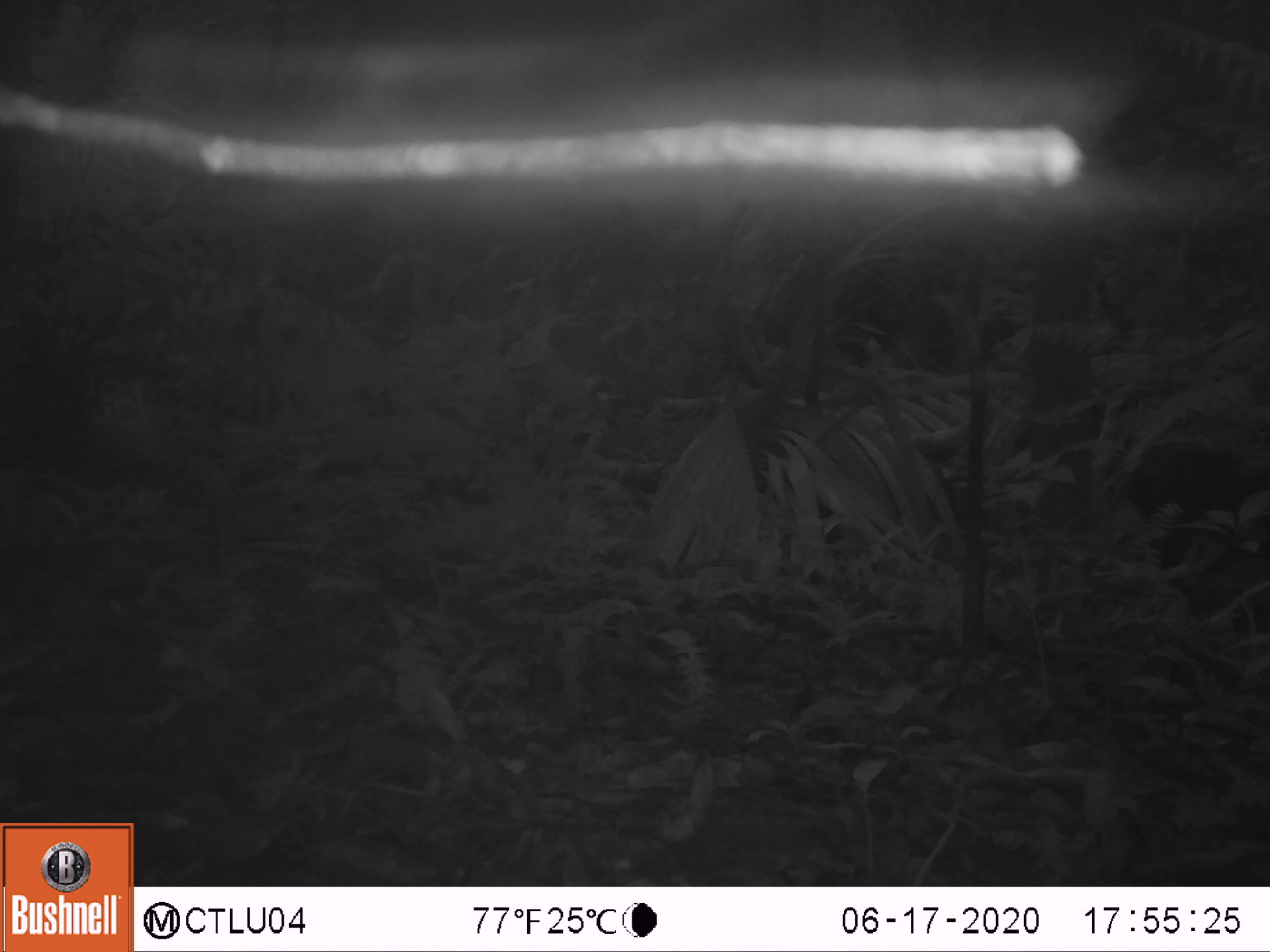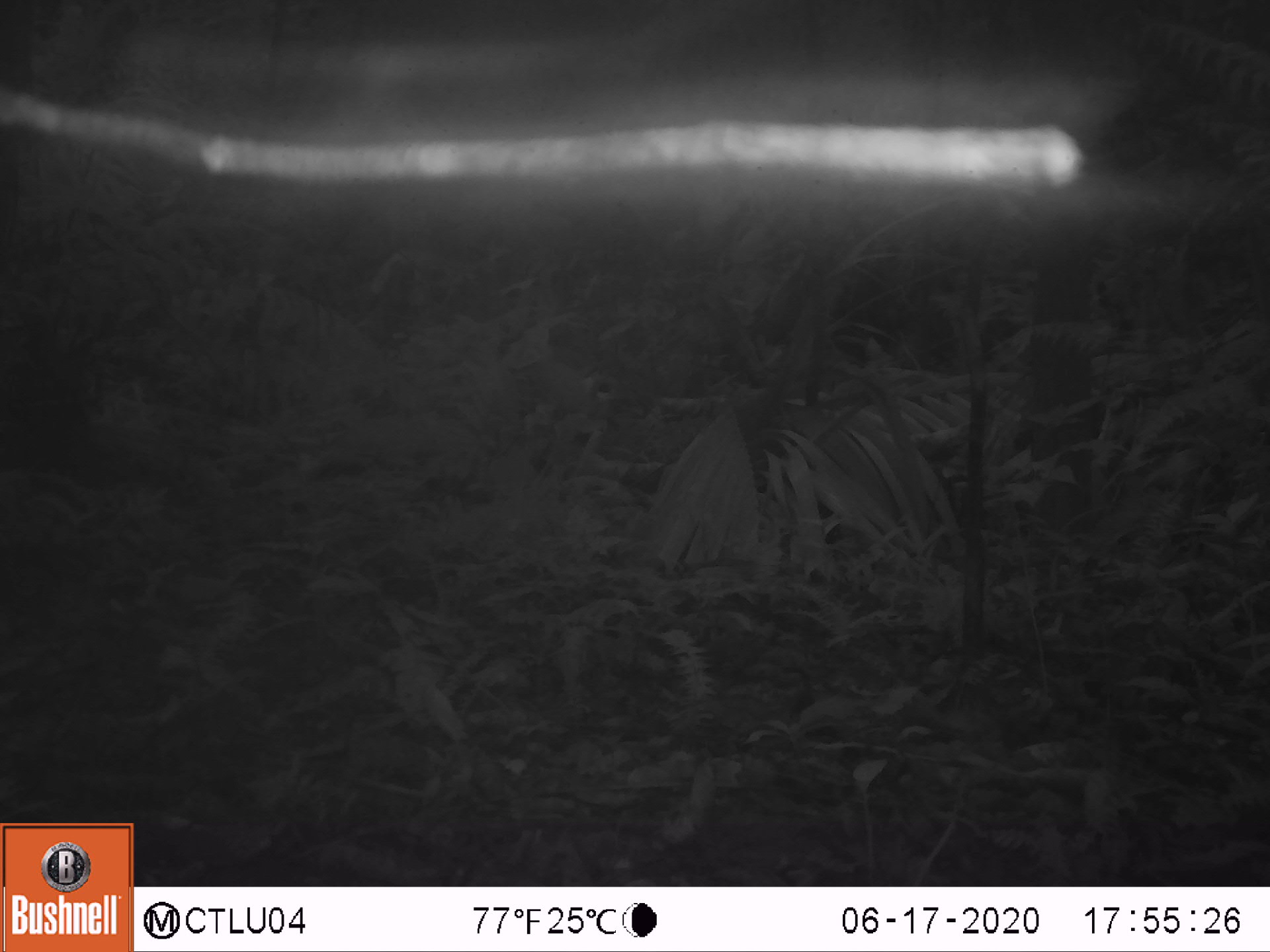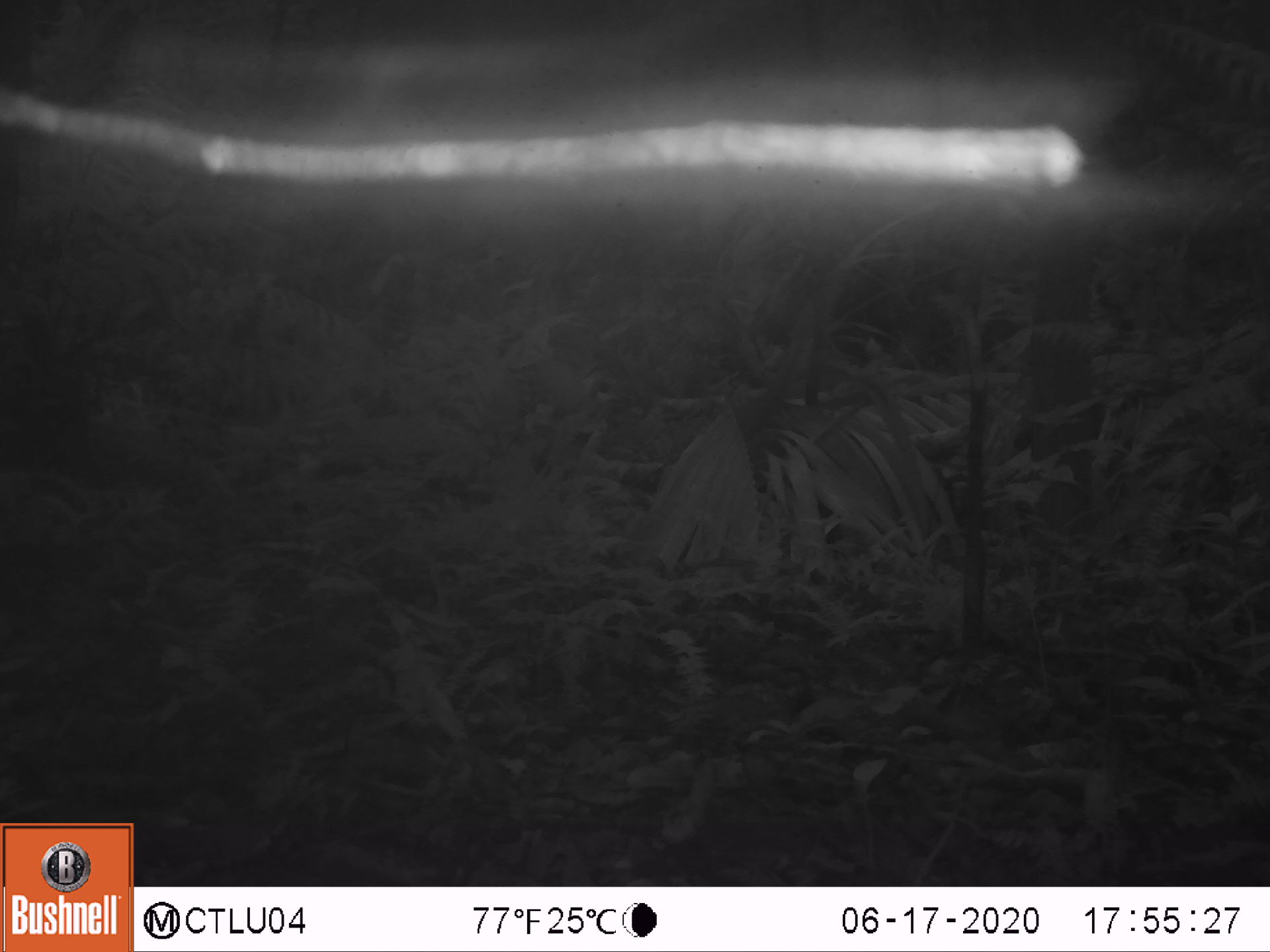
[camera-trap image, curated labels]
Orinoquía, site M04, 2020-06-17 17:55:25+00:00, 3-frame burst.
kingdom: Animalia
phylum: Chordata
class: Mammalia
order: Rodentia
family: Dasyproctidae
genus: Dasyprocta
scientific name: Dasyprocta fuliginosa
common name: black agouti